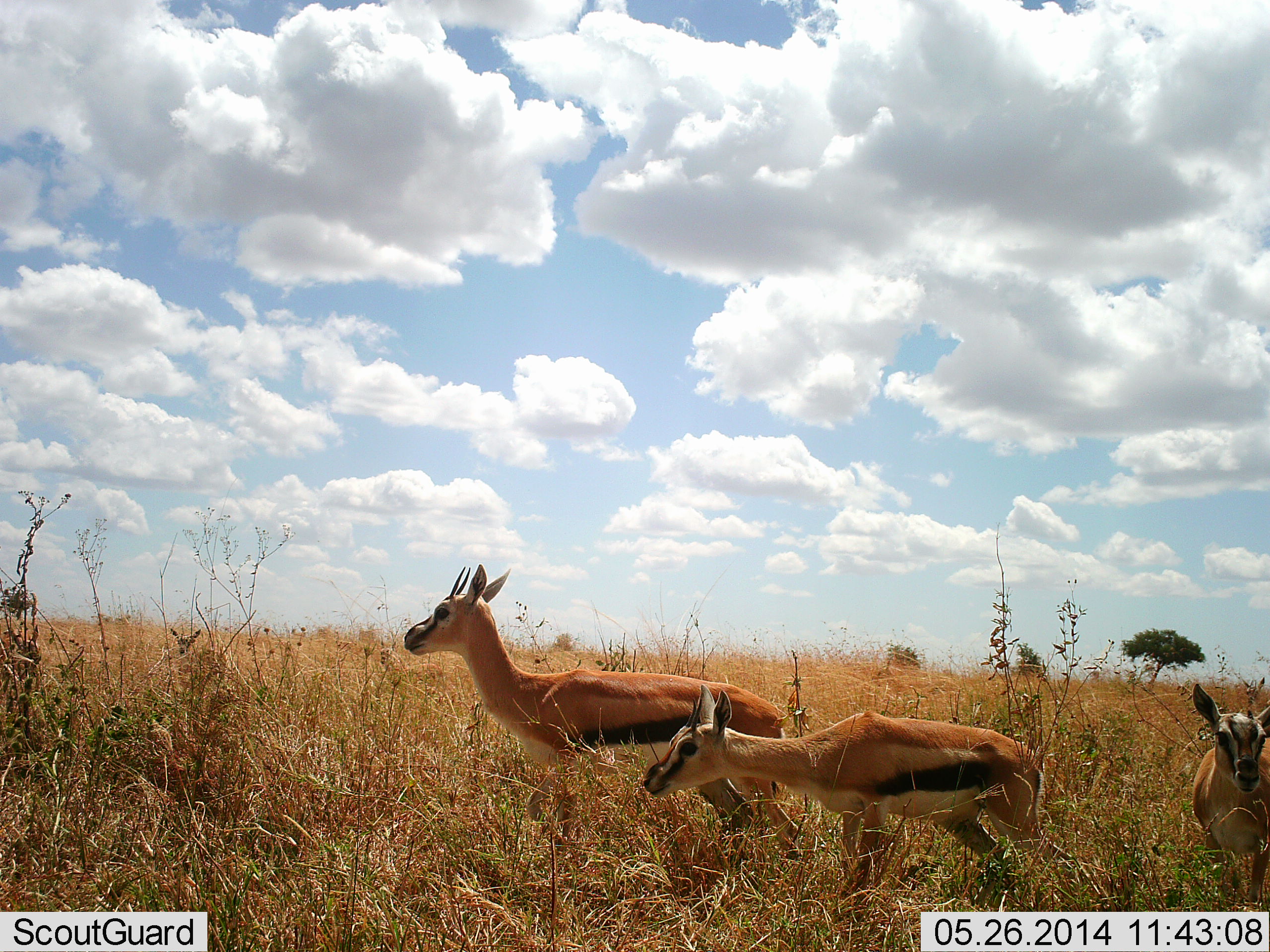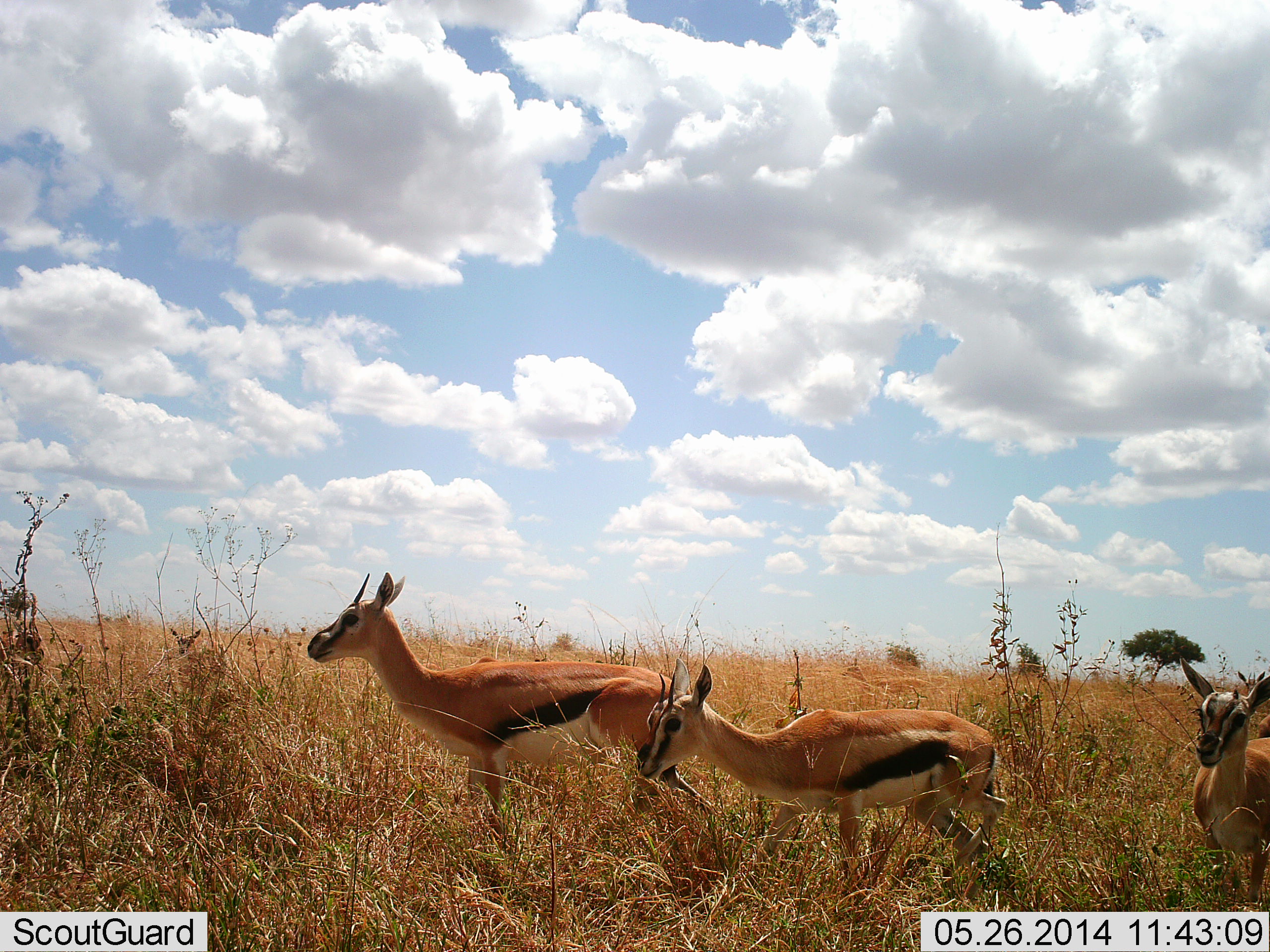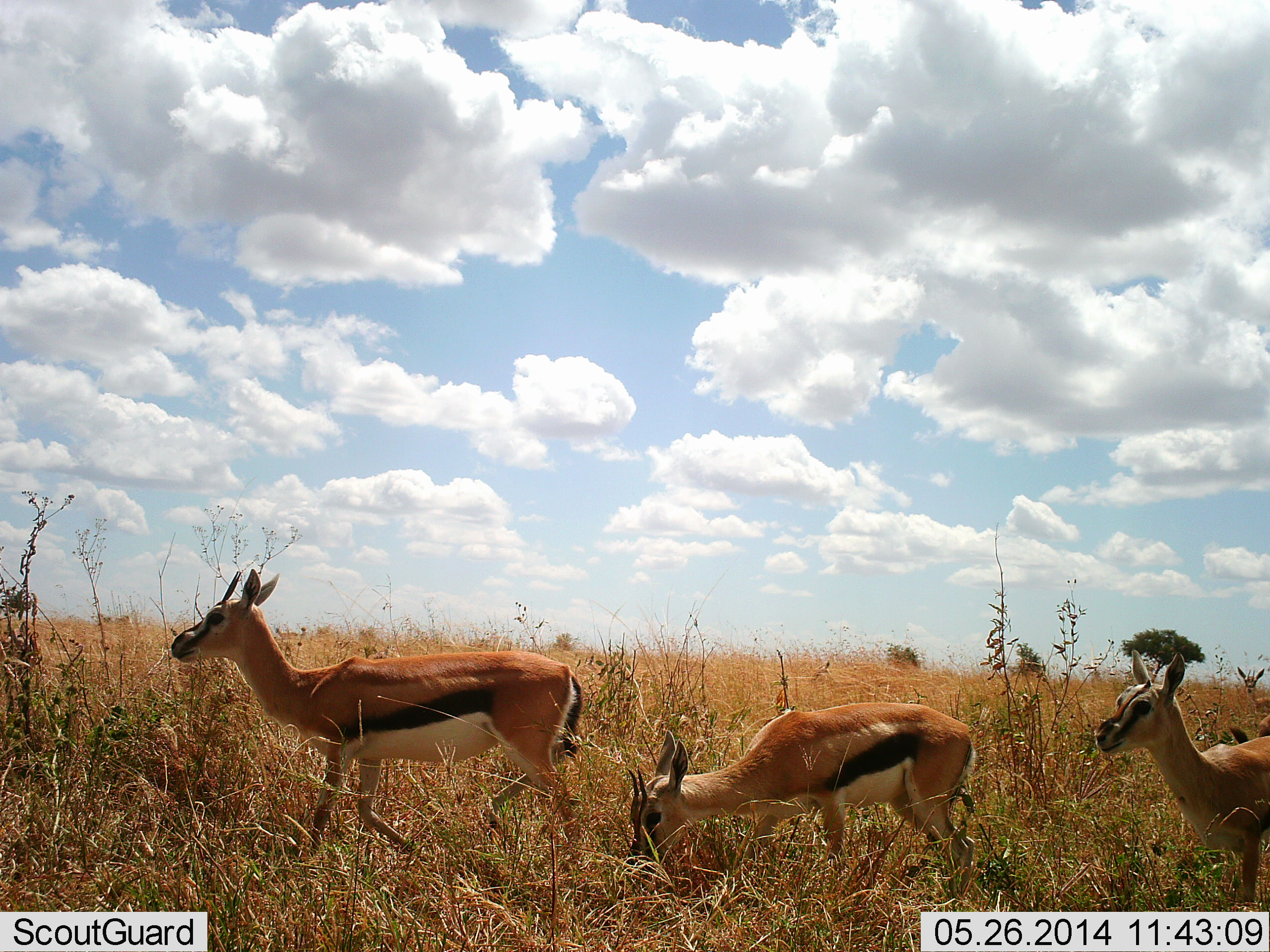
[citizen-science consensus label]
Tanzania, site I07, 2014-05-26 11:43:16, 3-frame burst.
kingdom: Animalia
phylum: Chordata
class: Mammalia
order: Artiodactyla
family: Bovidae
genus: Eudorcas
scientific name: Eudorcas thomsonii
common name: thomson's gazelle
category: gazellethomsons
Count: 3.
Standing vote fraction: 30%.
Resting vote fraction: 10%.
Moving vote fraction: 70%.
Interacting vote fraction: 0%.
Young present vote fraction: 0%.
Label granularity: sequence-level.